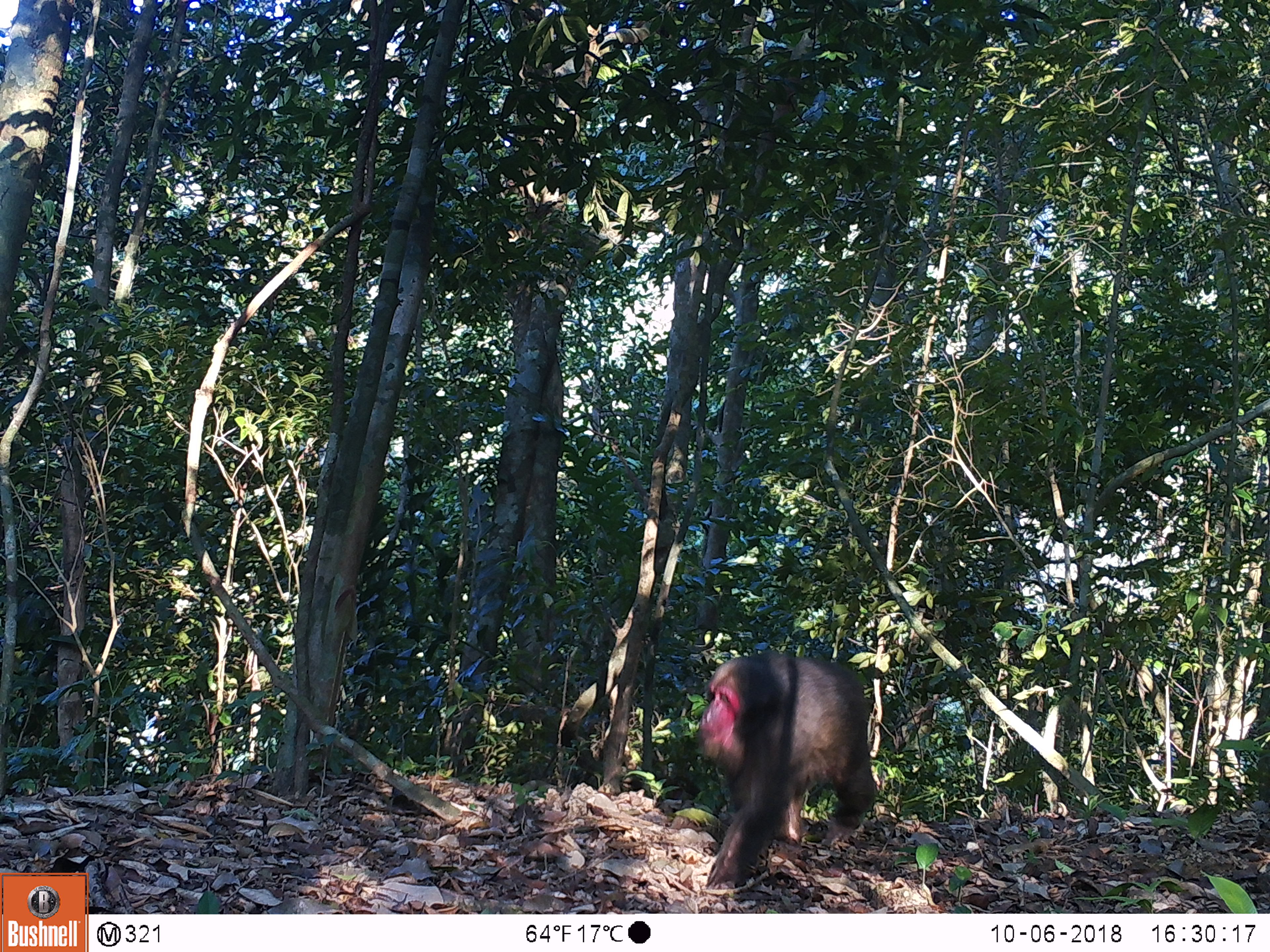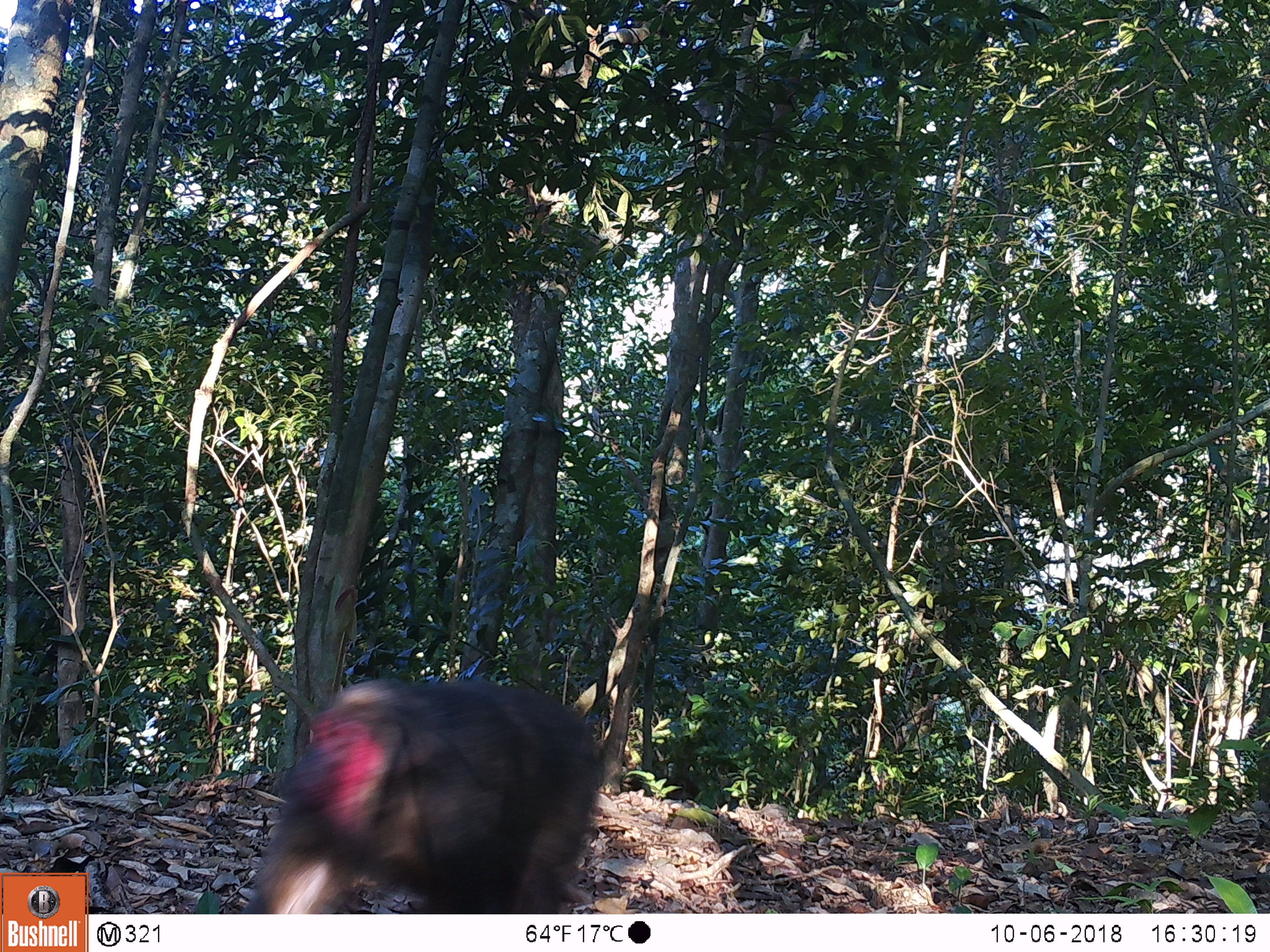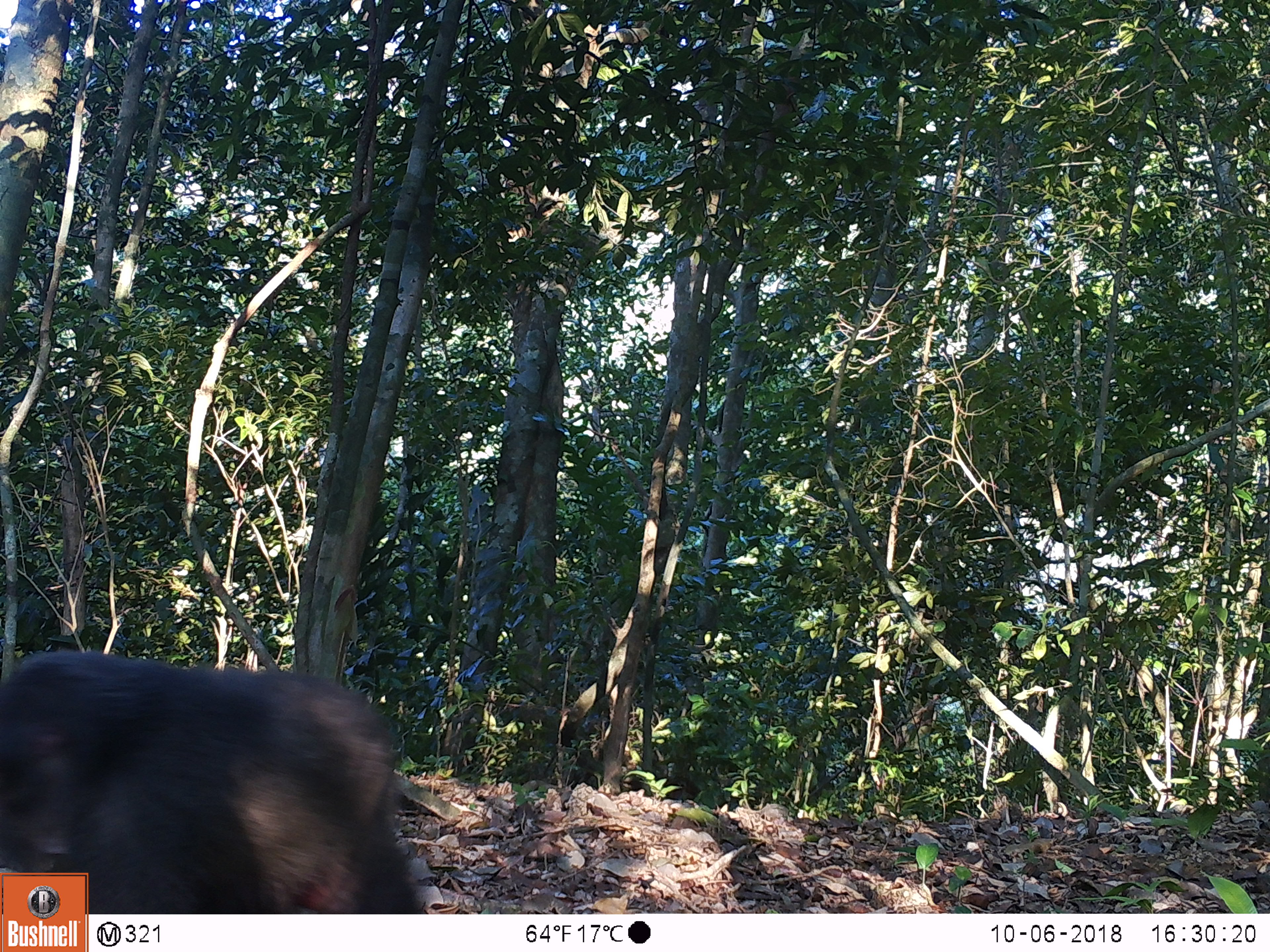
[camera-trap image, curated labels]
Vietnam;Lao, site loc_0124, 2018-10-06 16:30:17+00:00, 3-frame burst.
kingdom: Animalia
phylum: Chordata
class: Mammalia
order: Primates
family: Cercopithecidae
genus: Macaca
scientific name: Macaca arctoides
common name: stump-tailed macaque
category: stump tailed macaque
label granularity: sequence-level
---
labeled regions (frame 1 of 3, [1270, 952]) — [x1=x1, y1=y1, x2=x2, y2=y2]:
stump tailed macaque: [x1=696, y1=652, x2=877, y2=889]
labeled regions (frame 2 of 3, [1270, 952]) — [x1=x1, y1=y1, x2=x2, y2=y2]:
stump tailed macaque: [x1=238, y1=675, x2=624, y2=914]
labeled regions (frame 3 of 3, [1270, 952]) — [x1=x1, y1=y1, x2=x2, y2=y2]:
stump tailed macaque: [x1=0, y1=649, x2=425, y2=914]